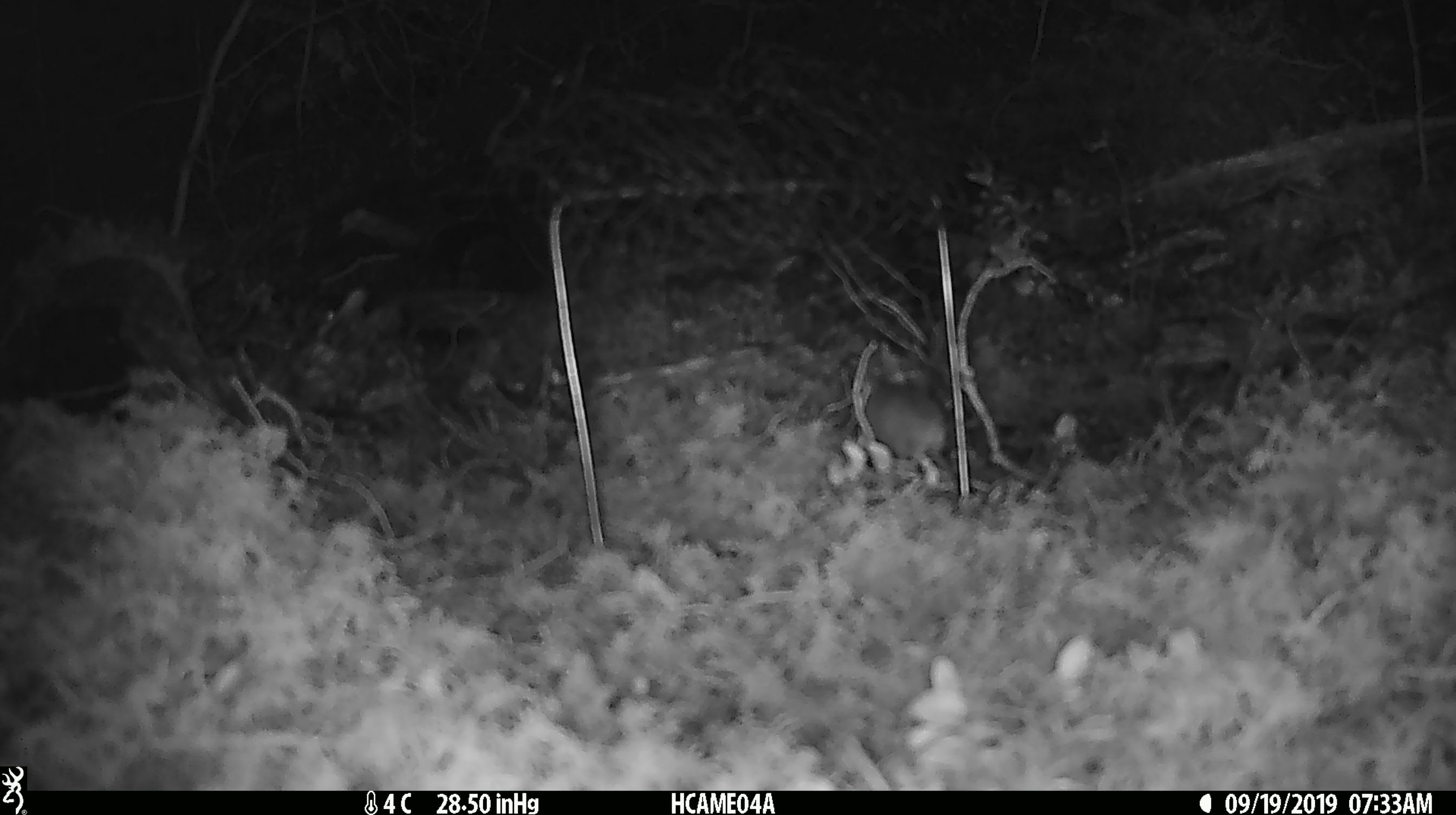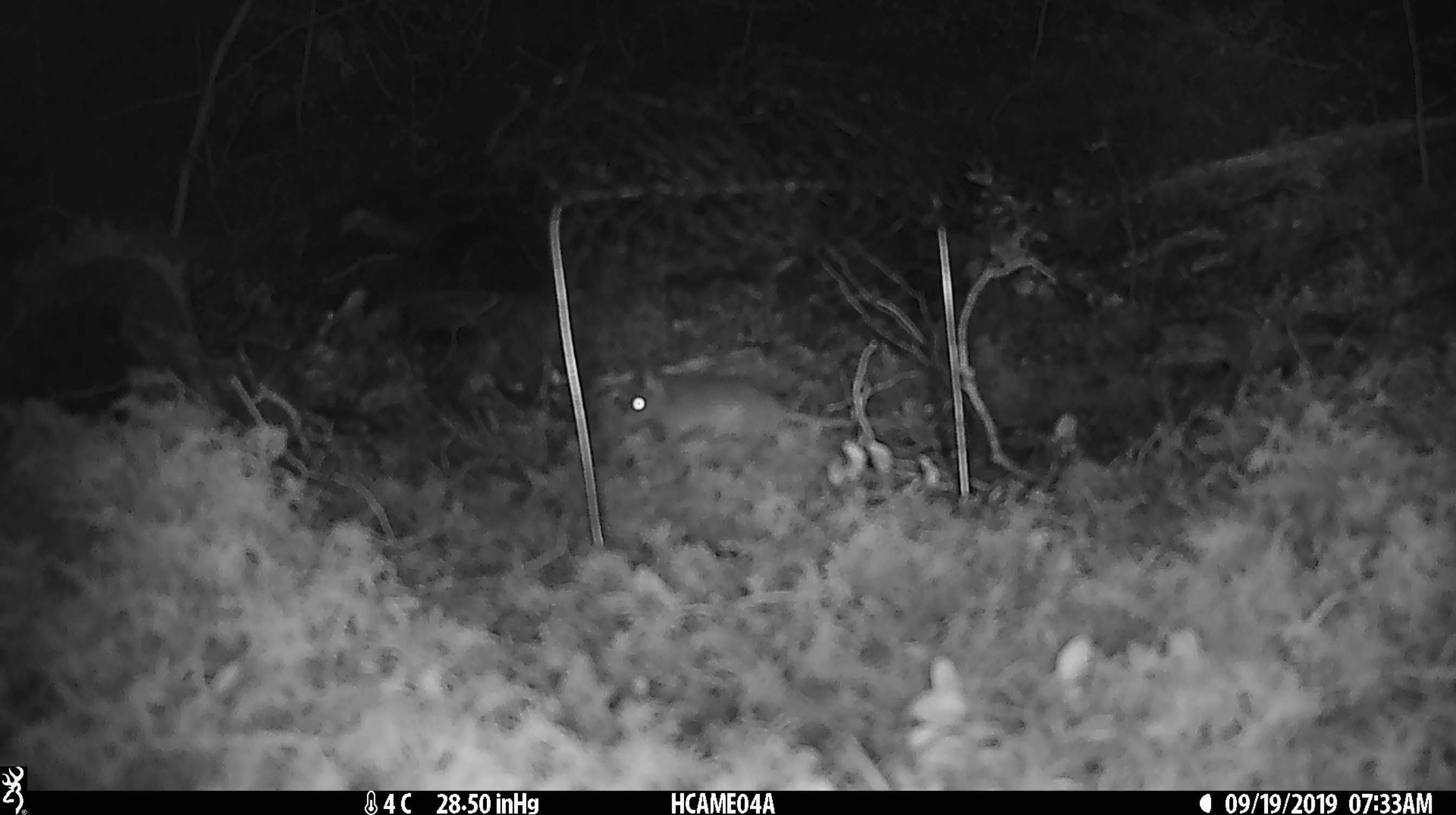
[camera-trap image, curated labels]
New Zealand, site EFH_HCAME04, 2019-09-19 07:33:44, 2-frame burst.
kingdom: Animalia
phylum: Chordata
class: Mammalia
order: Rodentia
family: Muridae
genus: Mus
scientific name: Mus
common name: mouse